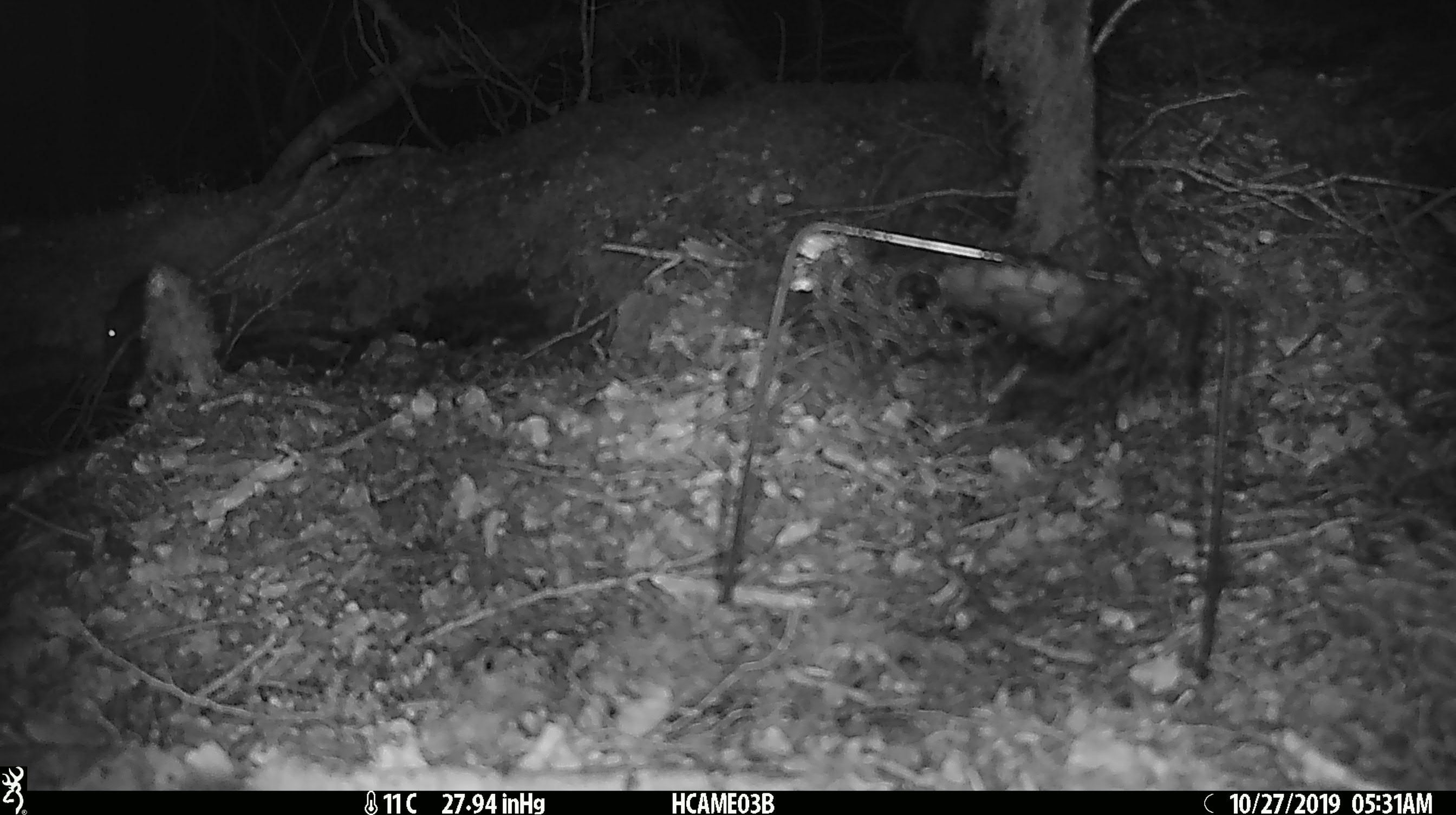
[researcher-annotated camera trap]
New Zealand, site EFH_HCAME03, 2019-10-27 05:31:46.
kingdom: Animalia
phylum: Chordata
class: Mammalia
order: Rodentia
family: Muridae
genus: Mus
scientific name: Mus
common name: mouse